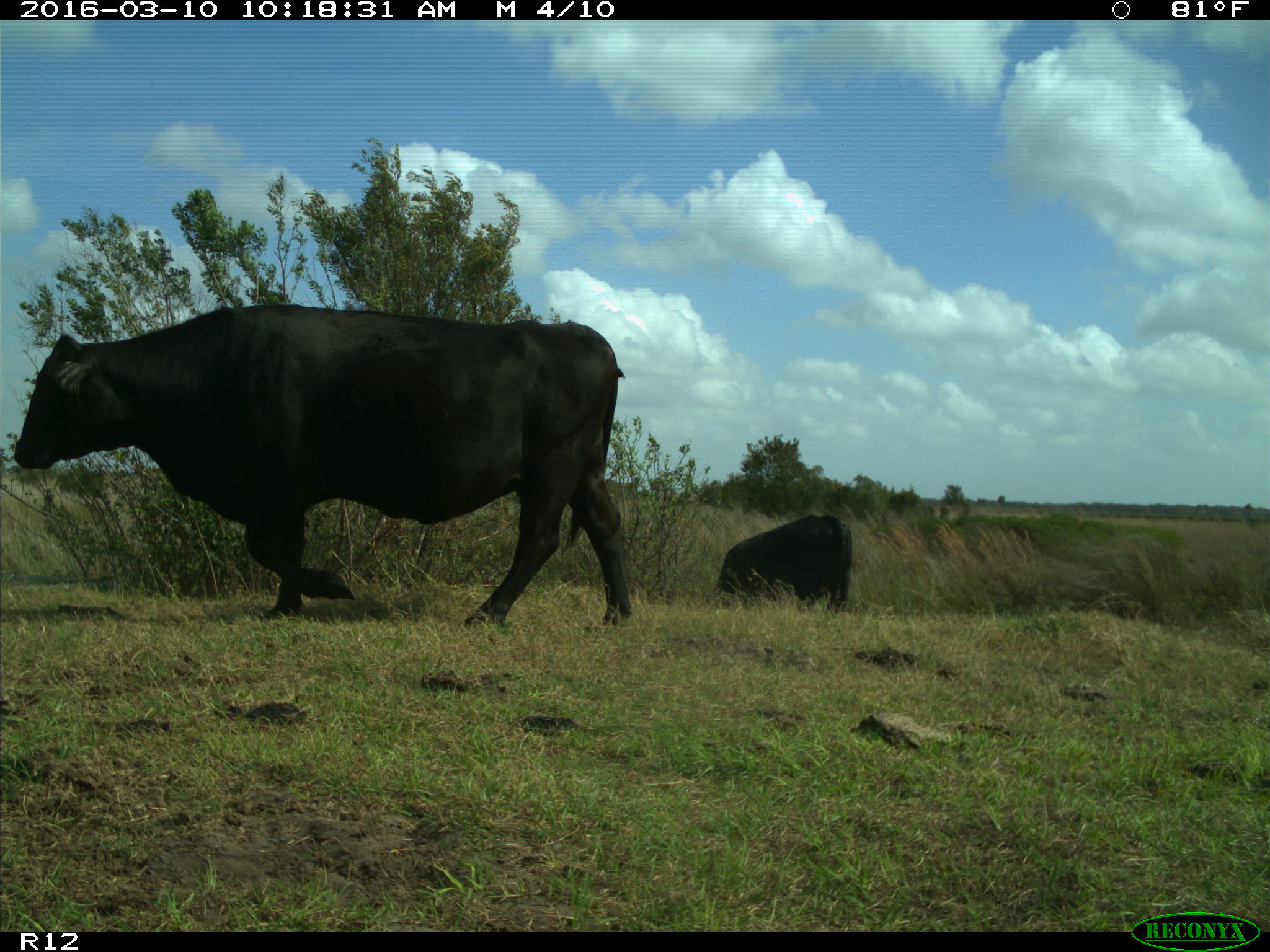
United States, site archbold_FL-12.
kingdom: Animalia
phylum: Chordata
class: Mammalia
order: Artiodactyla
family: Bovidae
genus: Bos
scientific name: Bos taurus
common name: domestic cow